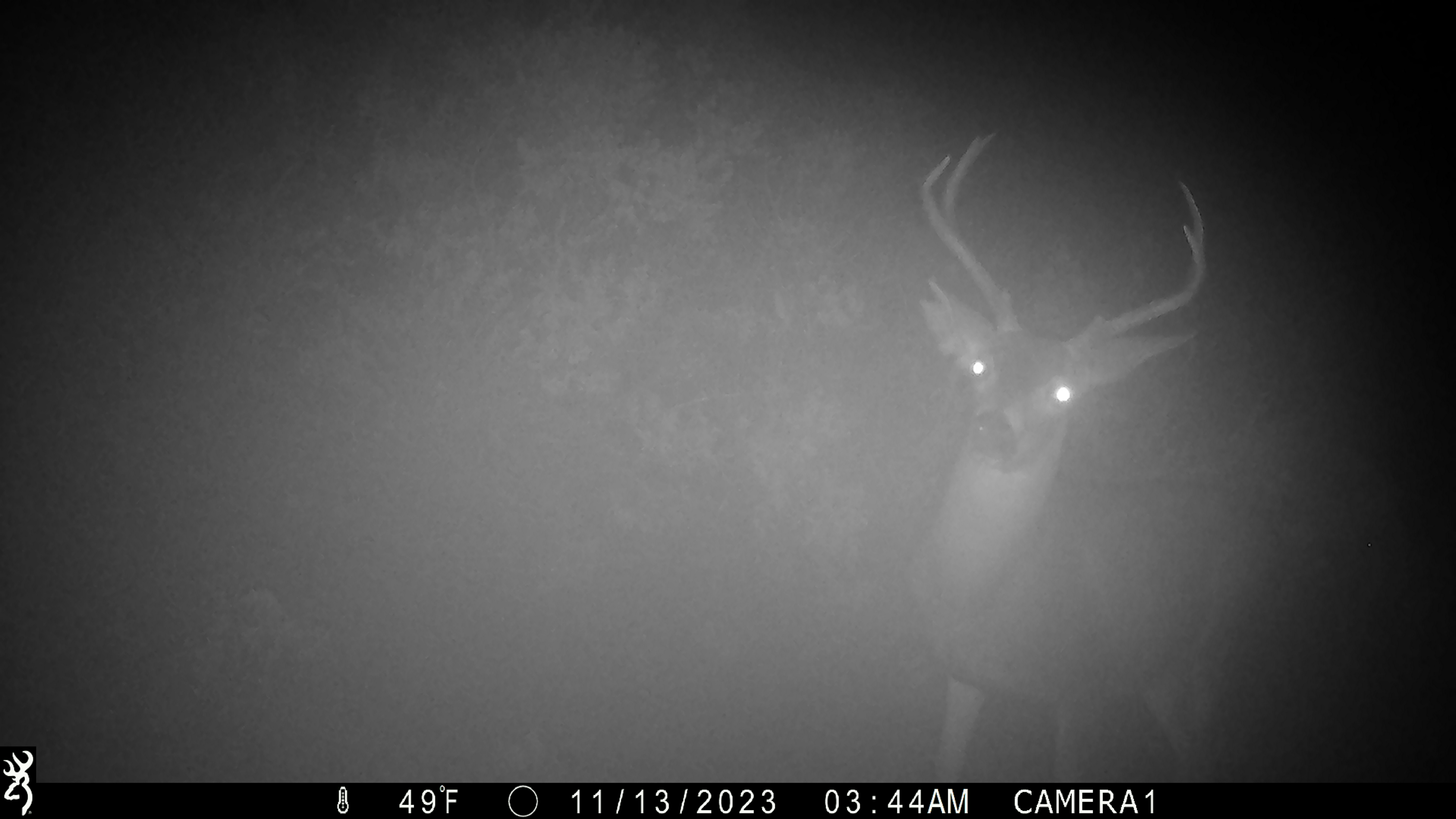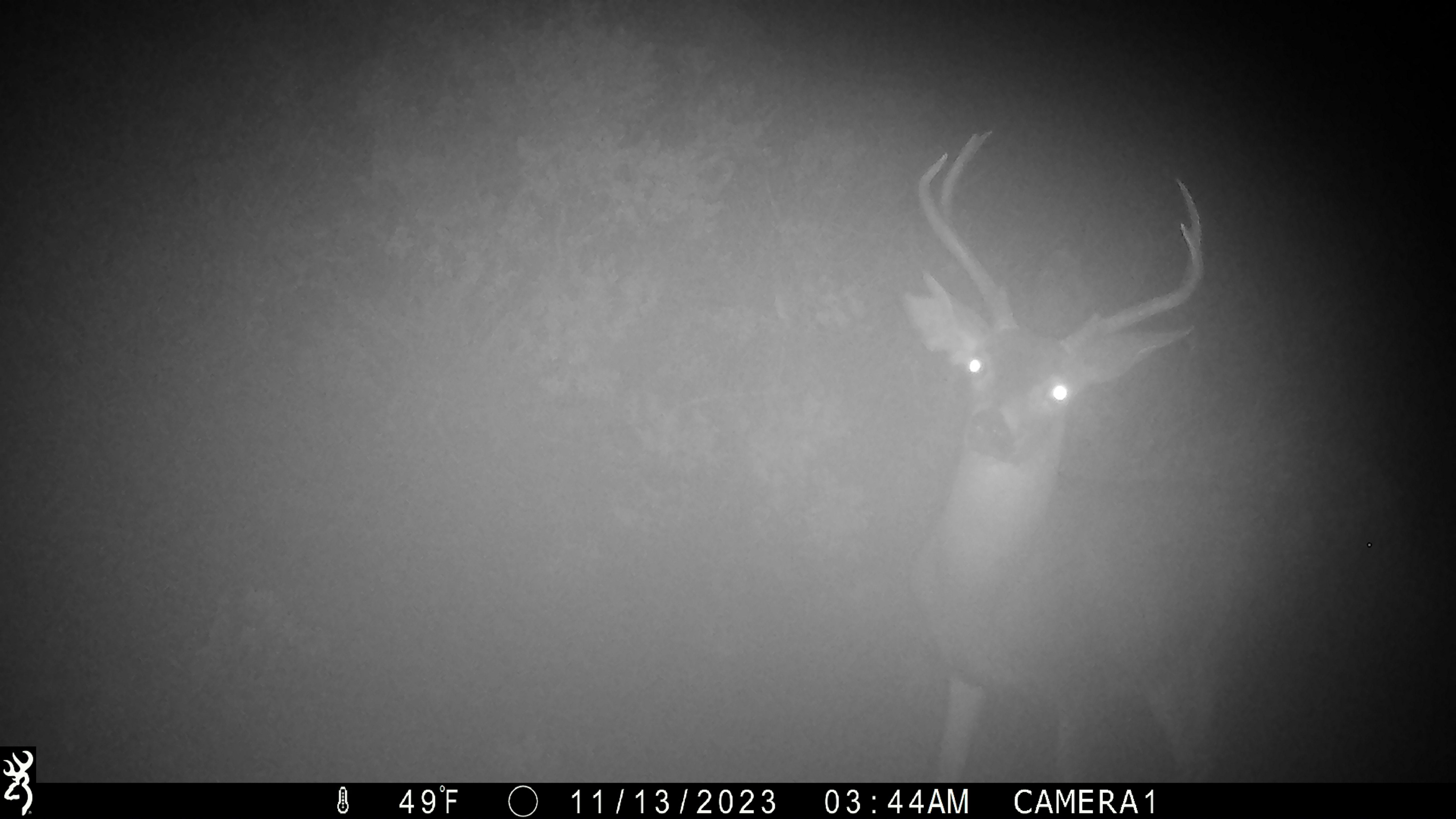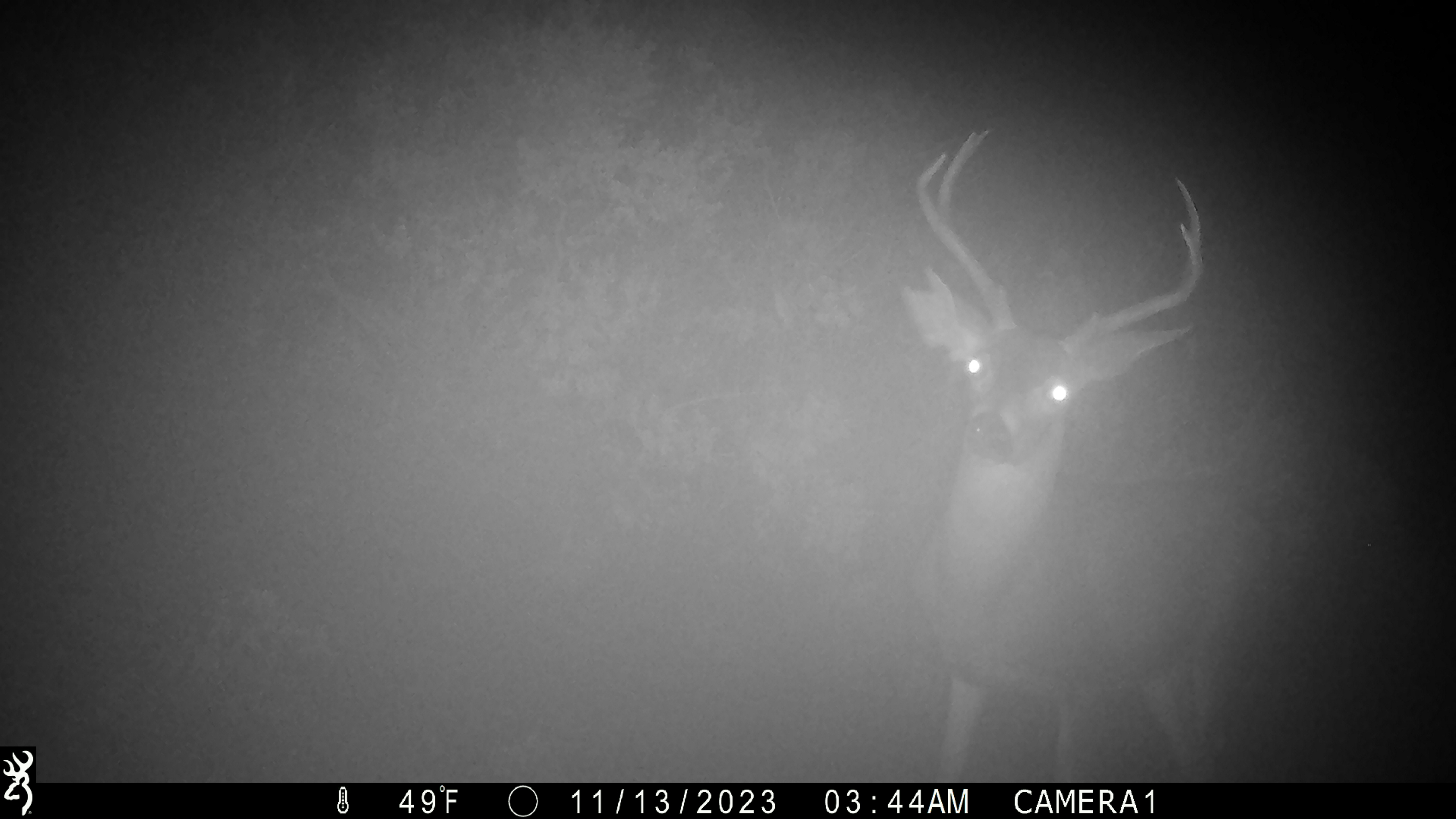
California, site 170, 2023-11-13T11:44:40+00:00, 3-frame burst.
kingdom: Animalia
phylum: Chordata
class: Mammalia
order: Artiodactyla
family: Cervidae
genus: Odocoileus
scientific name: Odocoileus hemionus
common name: mule deer